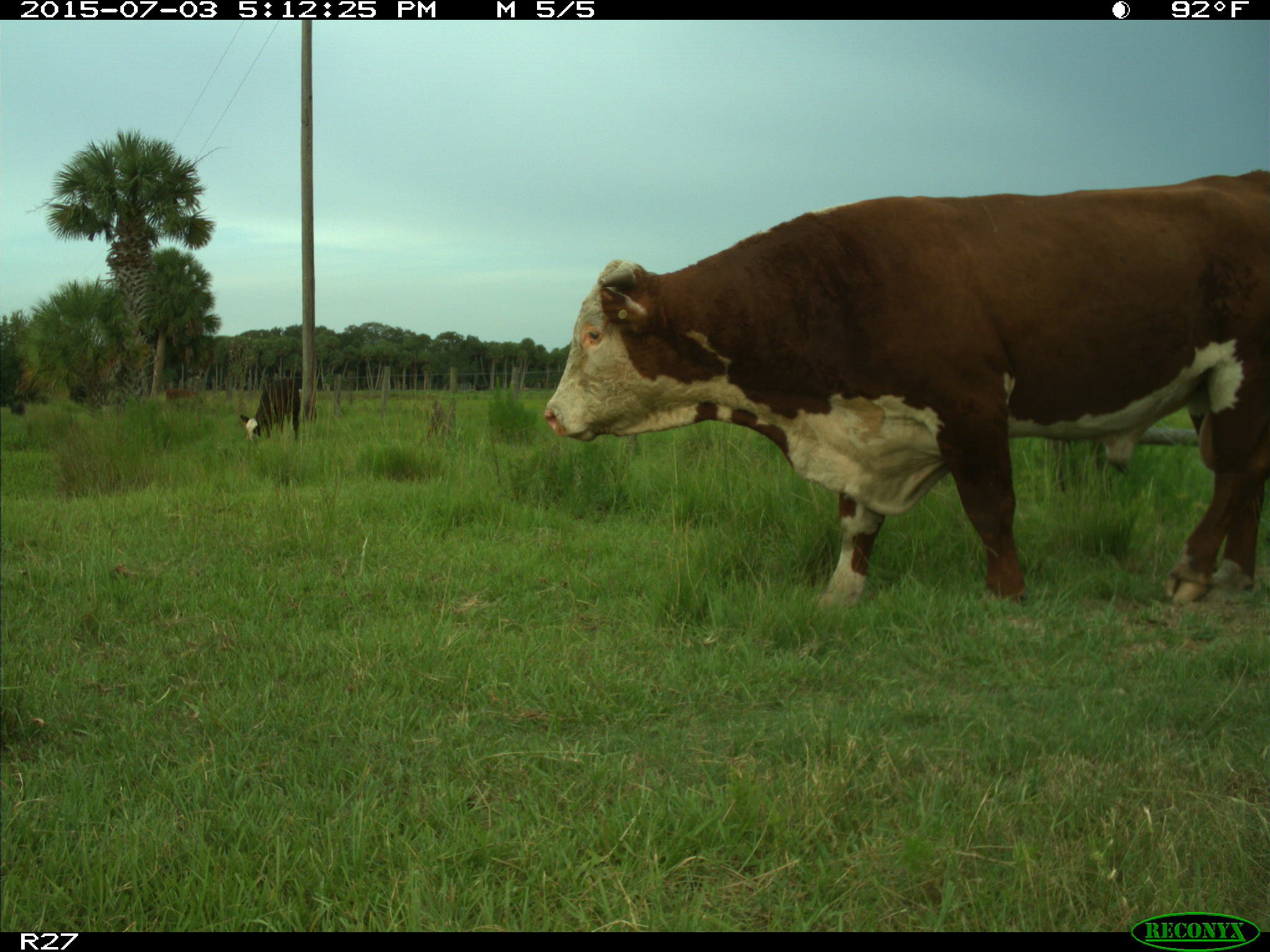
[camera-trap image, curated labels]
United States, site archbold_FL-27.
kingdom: Animalia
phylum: Chordata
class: Mammalia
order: Artiodactyla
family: Bovidae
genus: Bos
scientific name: Bos taurus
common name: domestic cow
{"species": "Bos taurus (domestic cow)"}